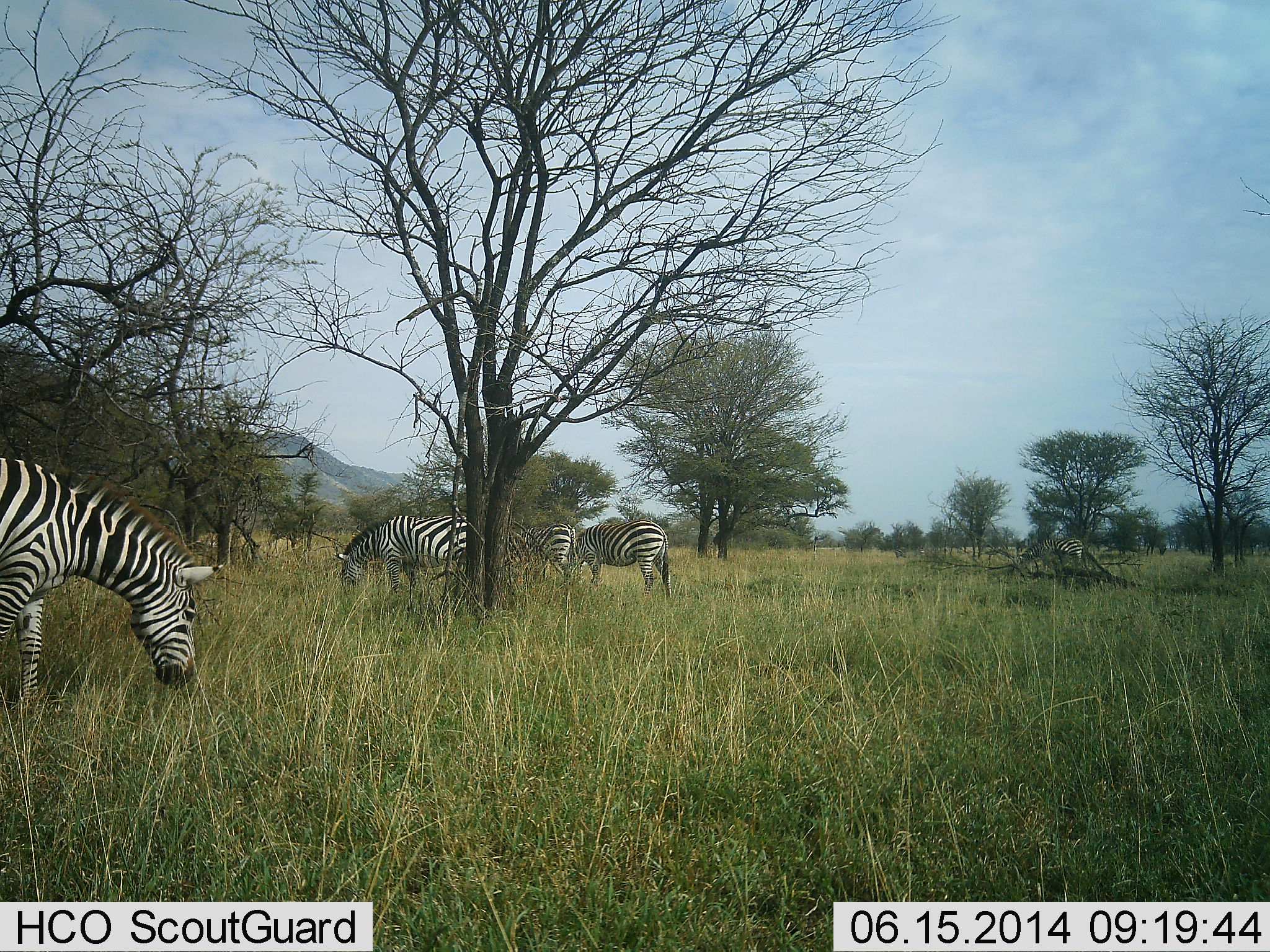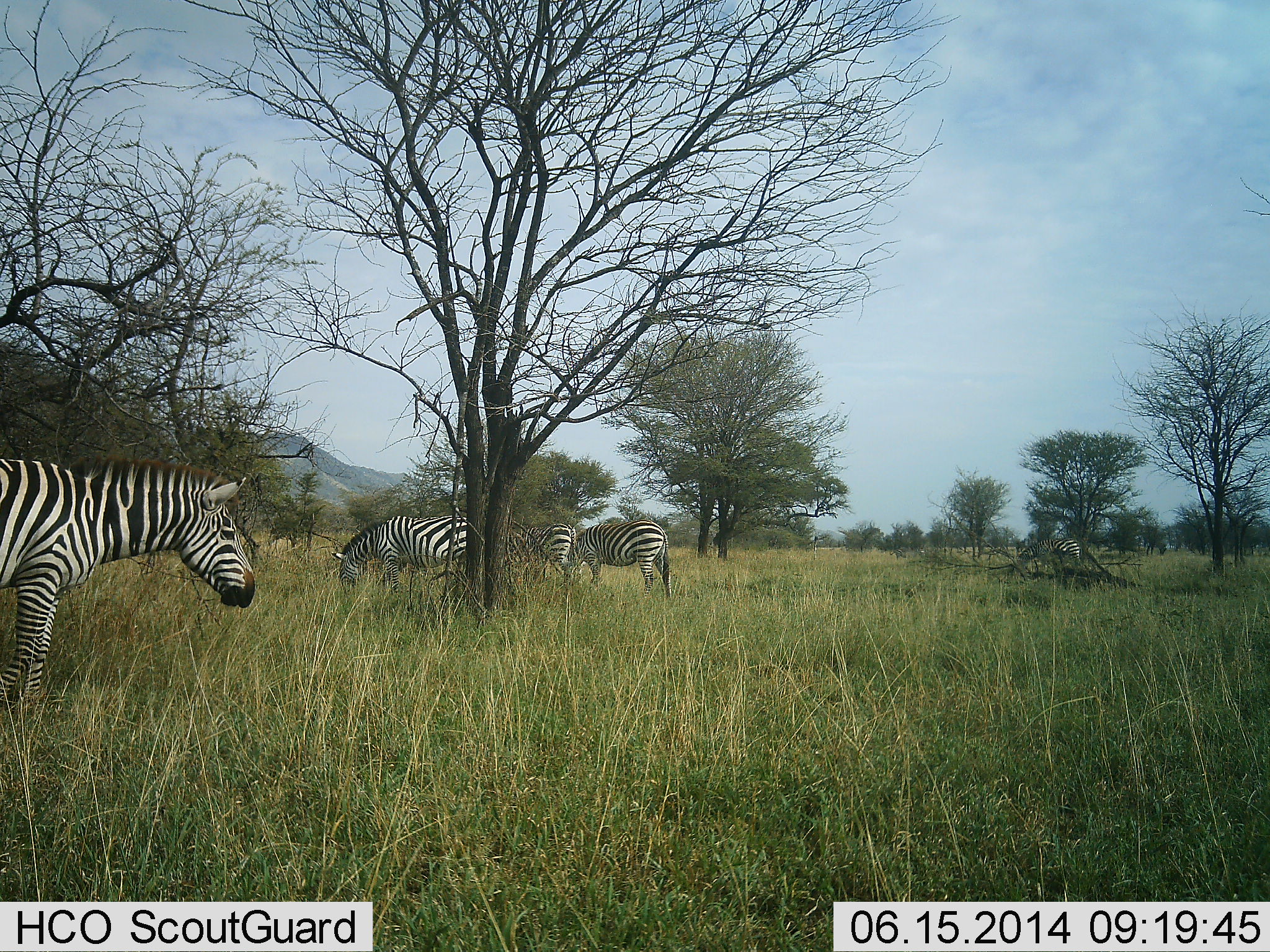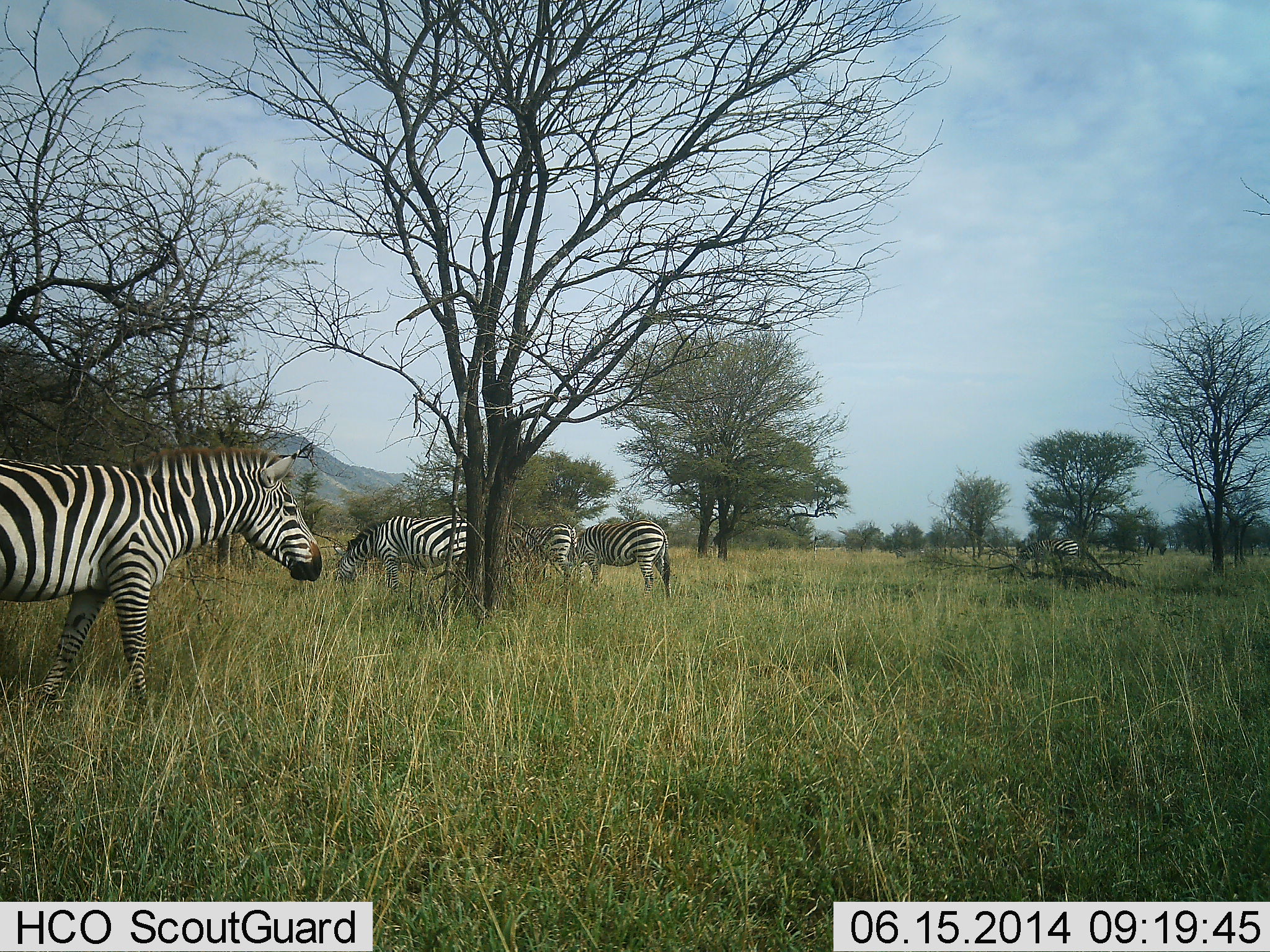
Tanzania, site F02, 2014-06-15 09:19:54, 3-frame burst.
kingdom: Animalia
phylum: Chordata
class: Mammalia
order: Perissodactyla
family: Equidae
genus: Equus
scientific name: Equus quagga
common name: plains zebra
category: zebra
Zebra (plains zebra) (Equus quagga), count 5. Behavior (volunteer vote fractions): standing 50%, resting 0%, moving 30%, interacting 0%. Young present (vote fraction): 0%. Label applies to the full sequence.